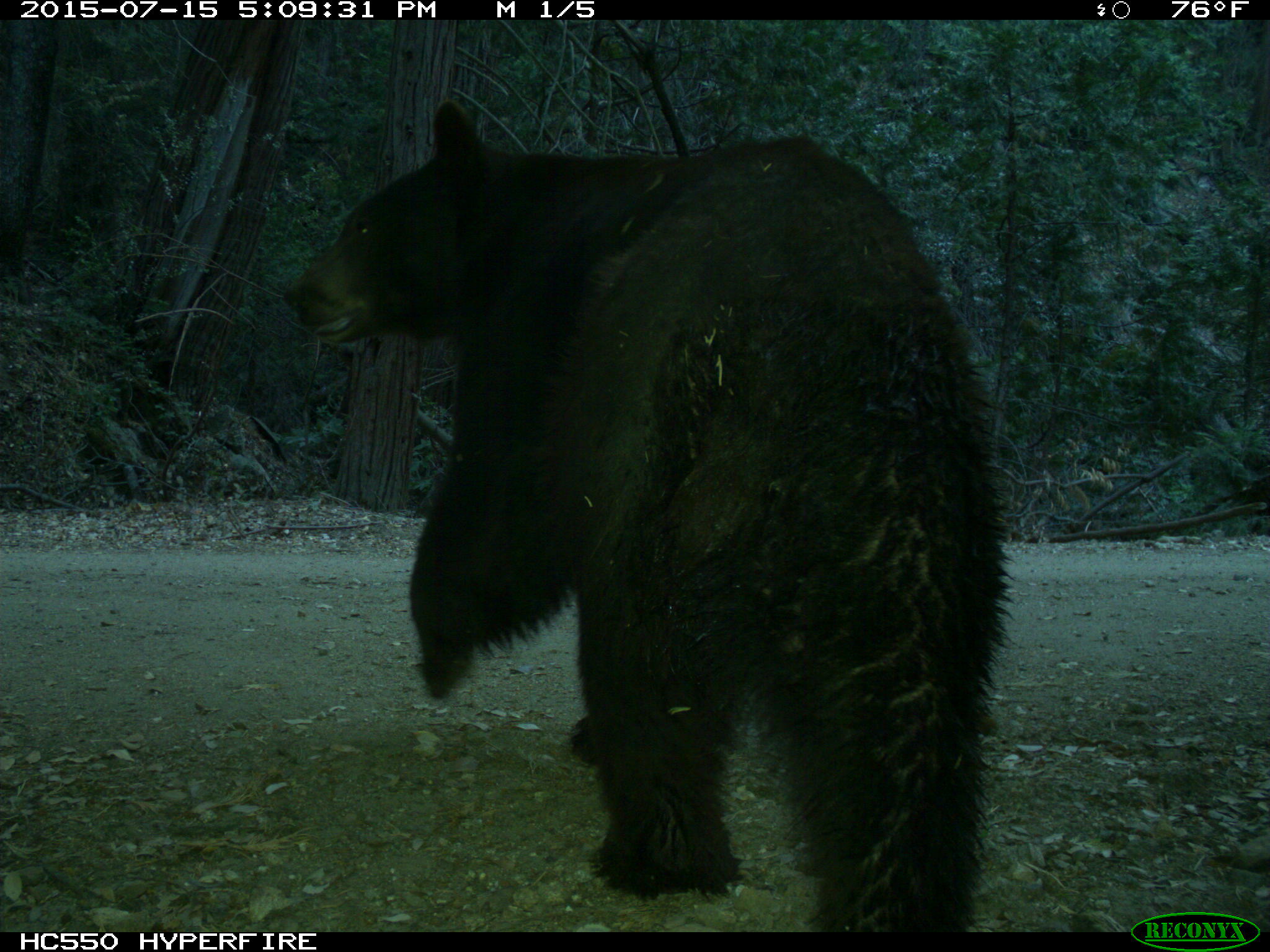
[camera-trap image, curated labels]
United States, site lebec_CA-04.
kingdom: Animalia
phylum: Chordata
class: Mammalia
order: Carnivora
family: Ursidae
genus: Ursus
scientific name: Ursus americanus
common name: american black bear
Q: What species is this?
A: Ursus americanus (american black bear).